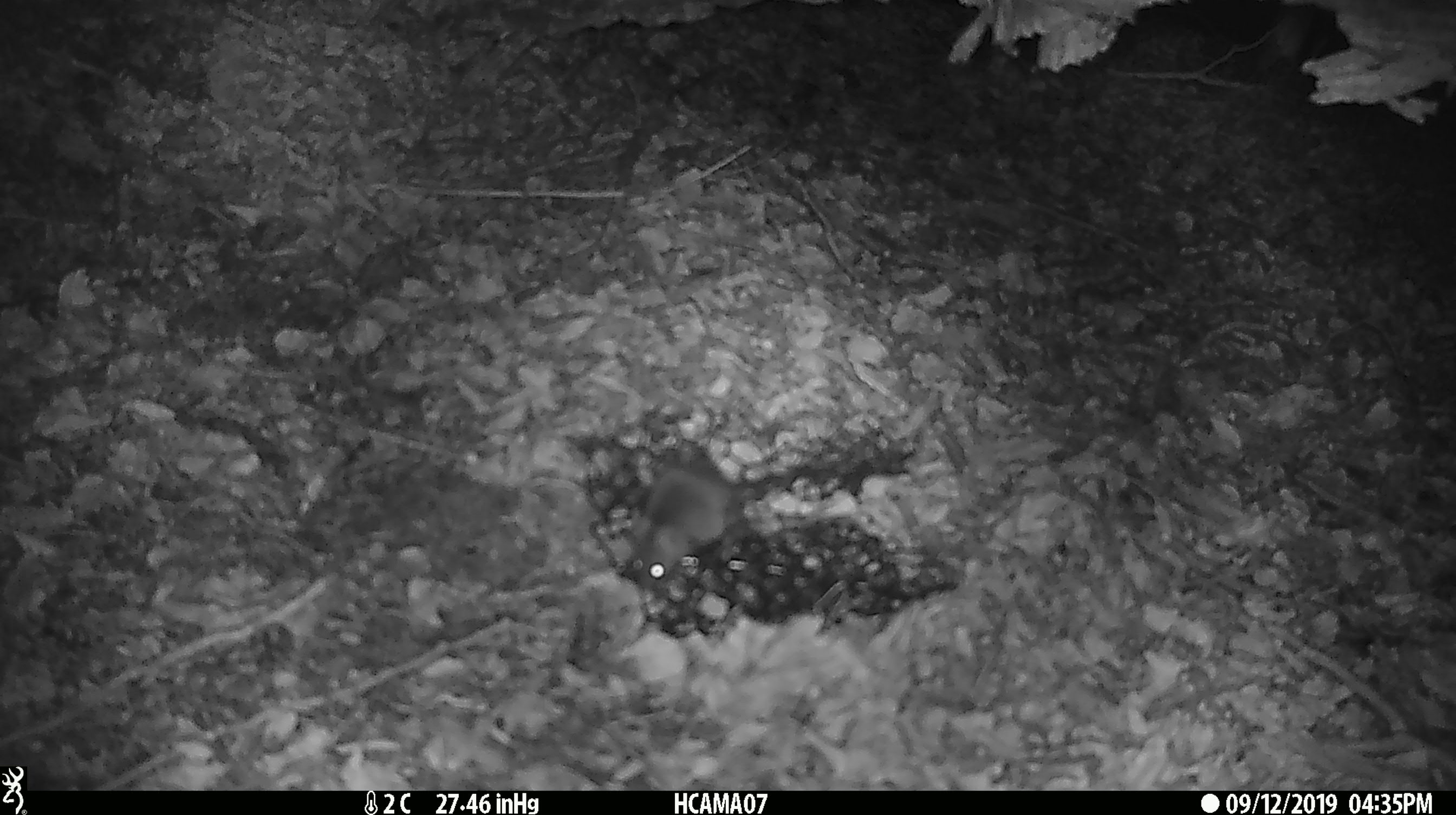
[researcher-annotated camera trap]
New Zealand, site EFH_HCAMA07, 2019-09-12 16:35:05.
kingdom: Animalia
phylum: Chordata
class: Mammalia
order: Rodentia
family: Muridae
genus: Mus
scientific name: Mus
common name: mouse